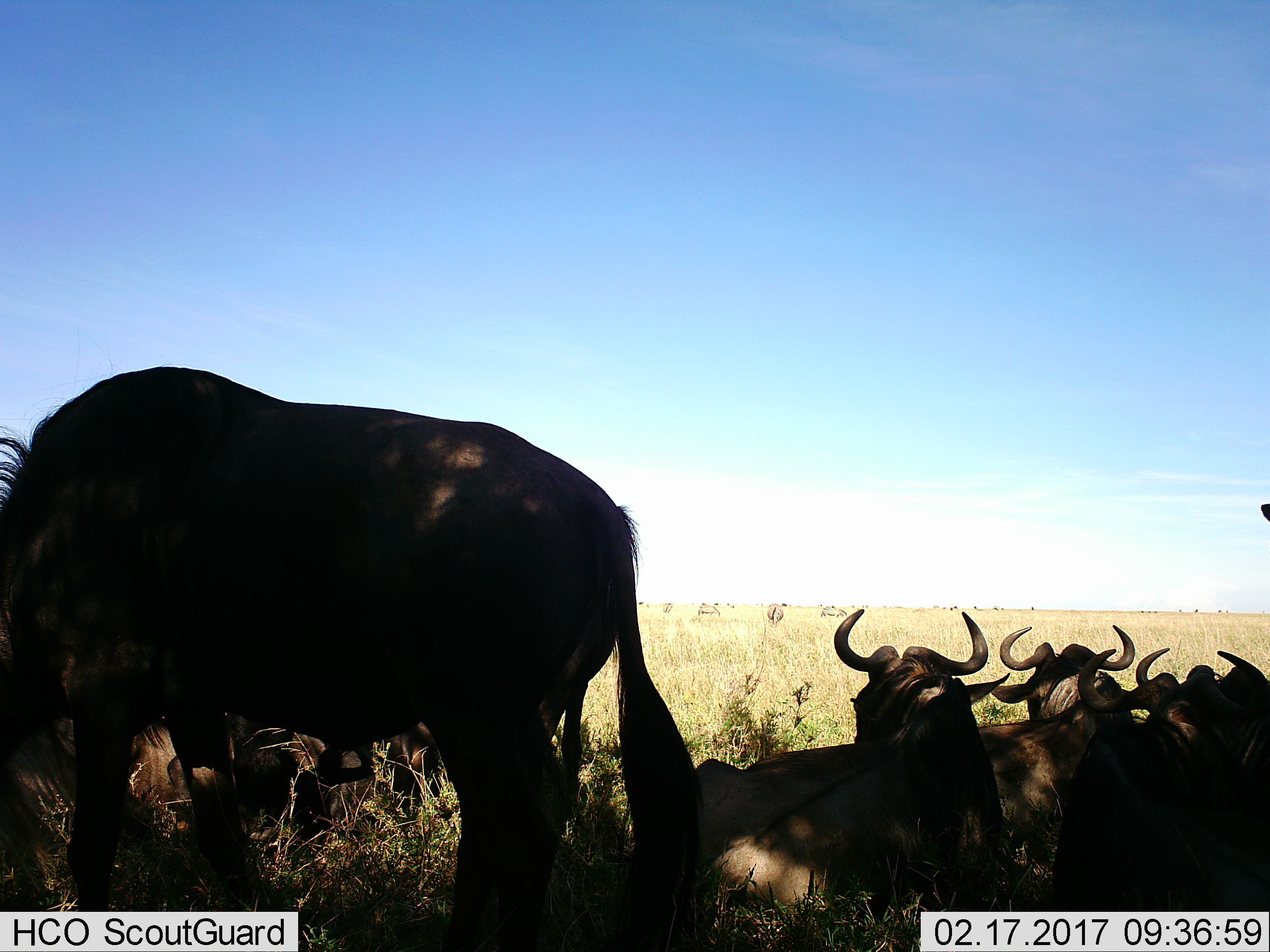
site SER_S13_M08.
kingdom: Animalia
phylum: Chordata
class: Mammalia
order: Artiodactyla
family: Bovidae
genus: Connochaetes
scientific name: Connochaetes taurinus taurinus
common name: blue wildebeest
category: wildebeestblue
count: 7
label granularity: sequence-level